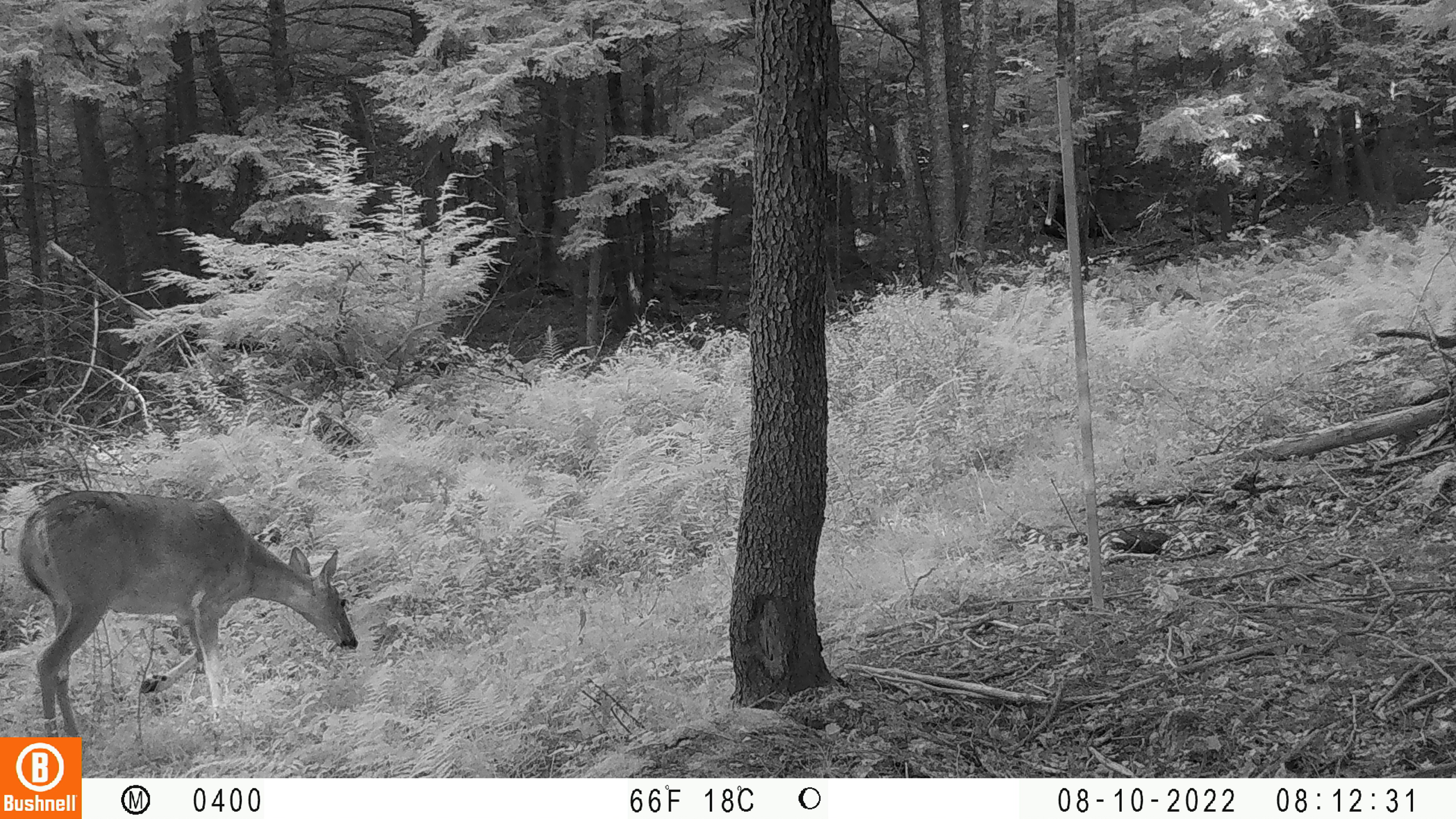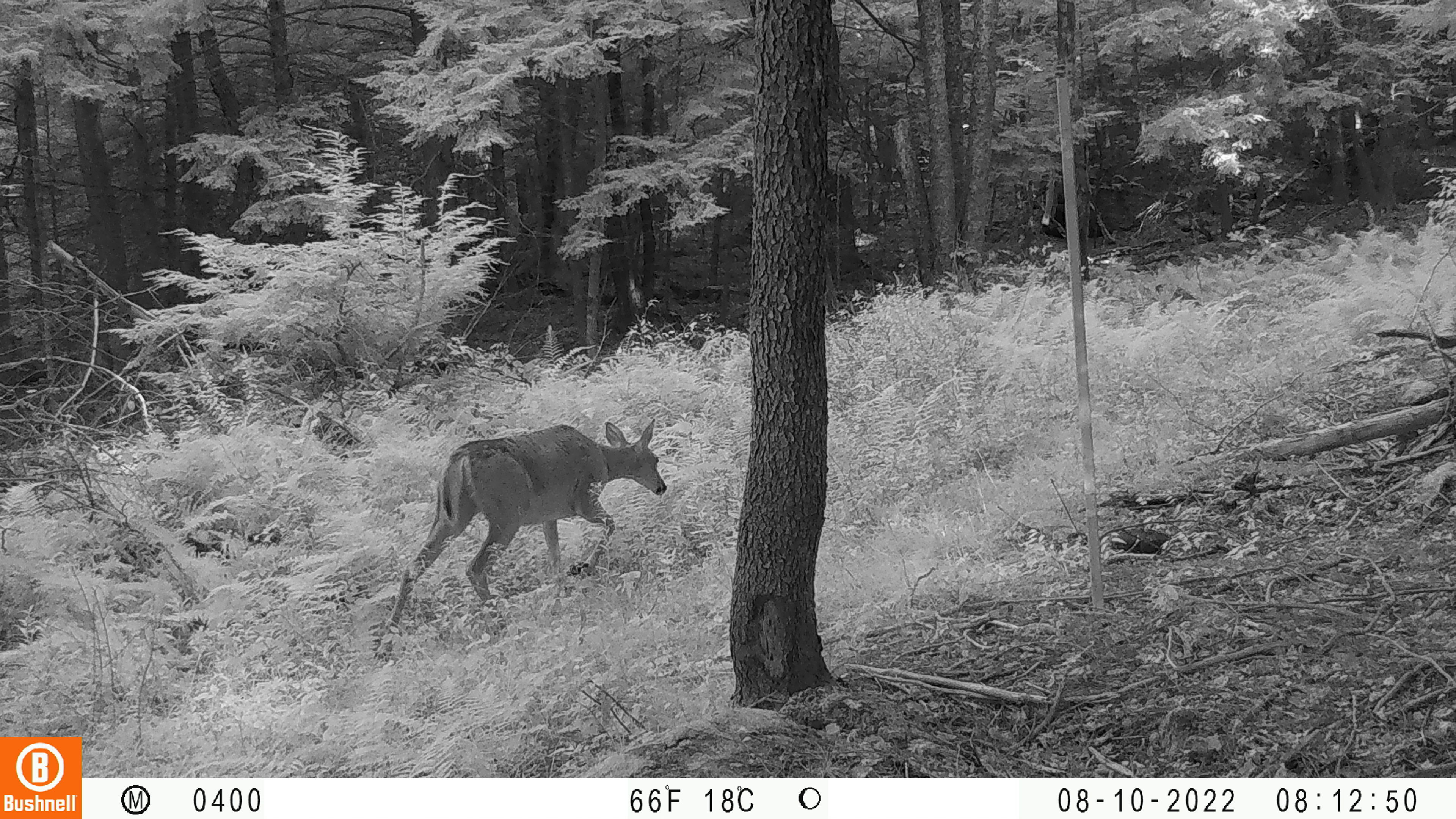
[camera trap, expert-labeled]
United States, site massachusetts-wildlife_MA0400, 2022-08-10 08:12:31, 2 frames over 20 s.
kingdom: Animalia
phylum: Chordata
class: Mammalia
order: Artiodactyla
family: Cervidae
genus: Odocoileus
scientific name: Odocoileus virginianus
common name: white-tailed deer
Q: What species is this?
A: White-tailed deer (Odocoileus virginianus).